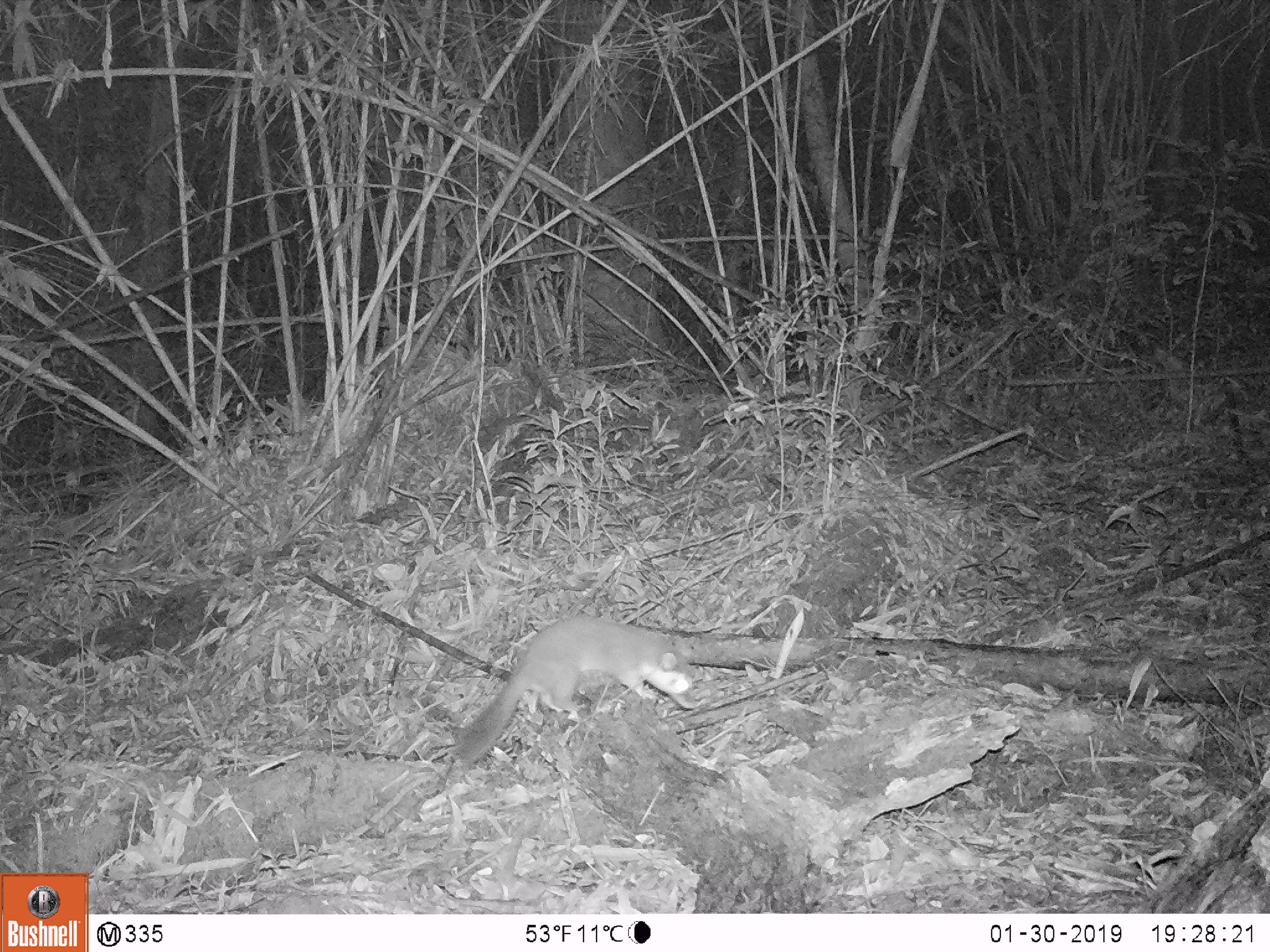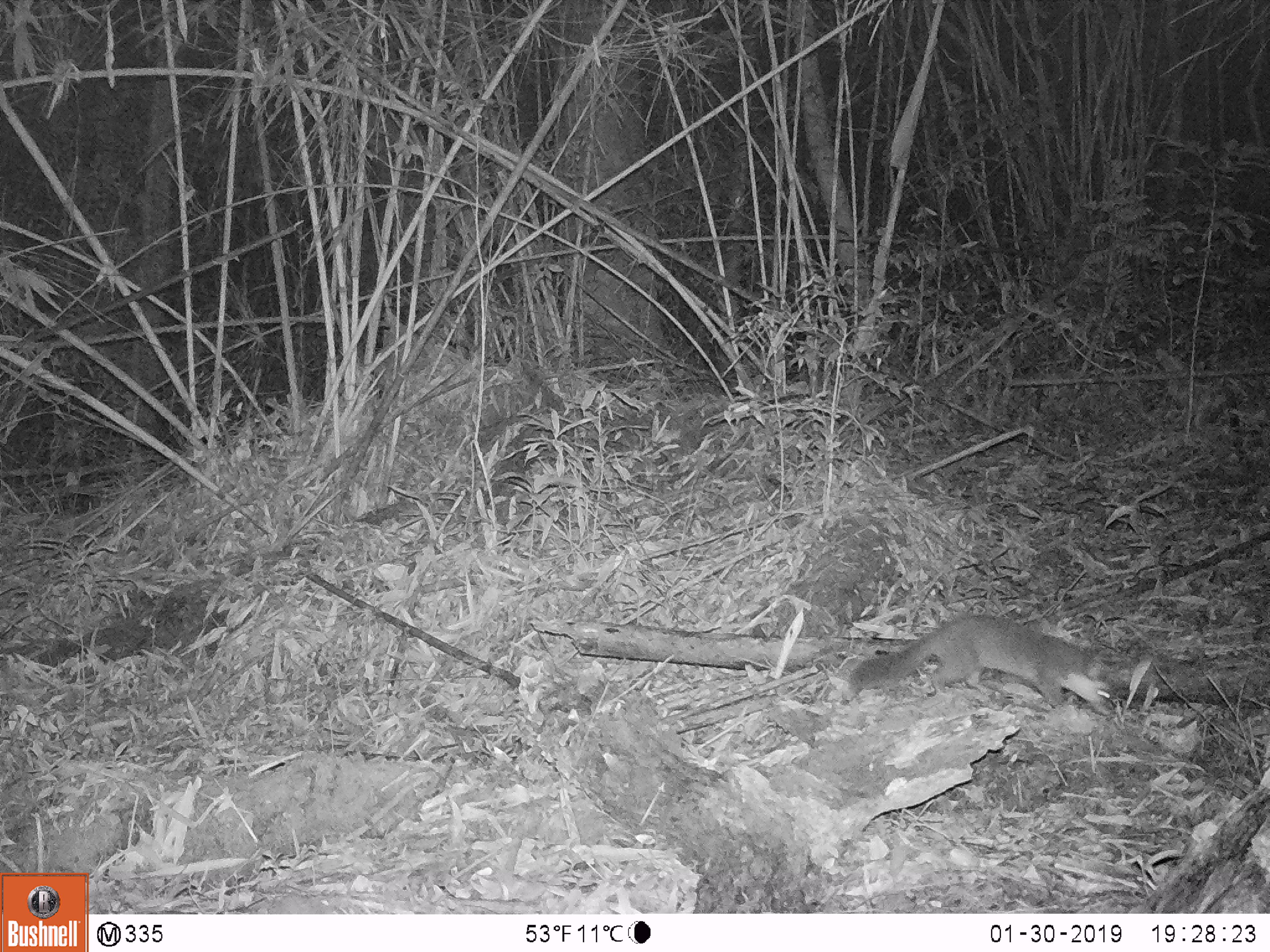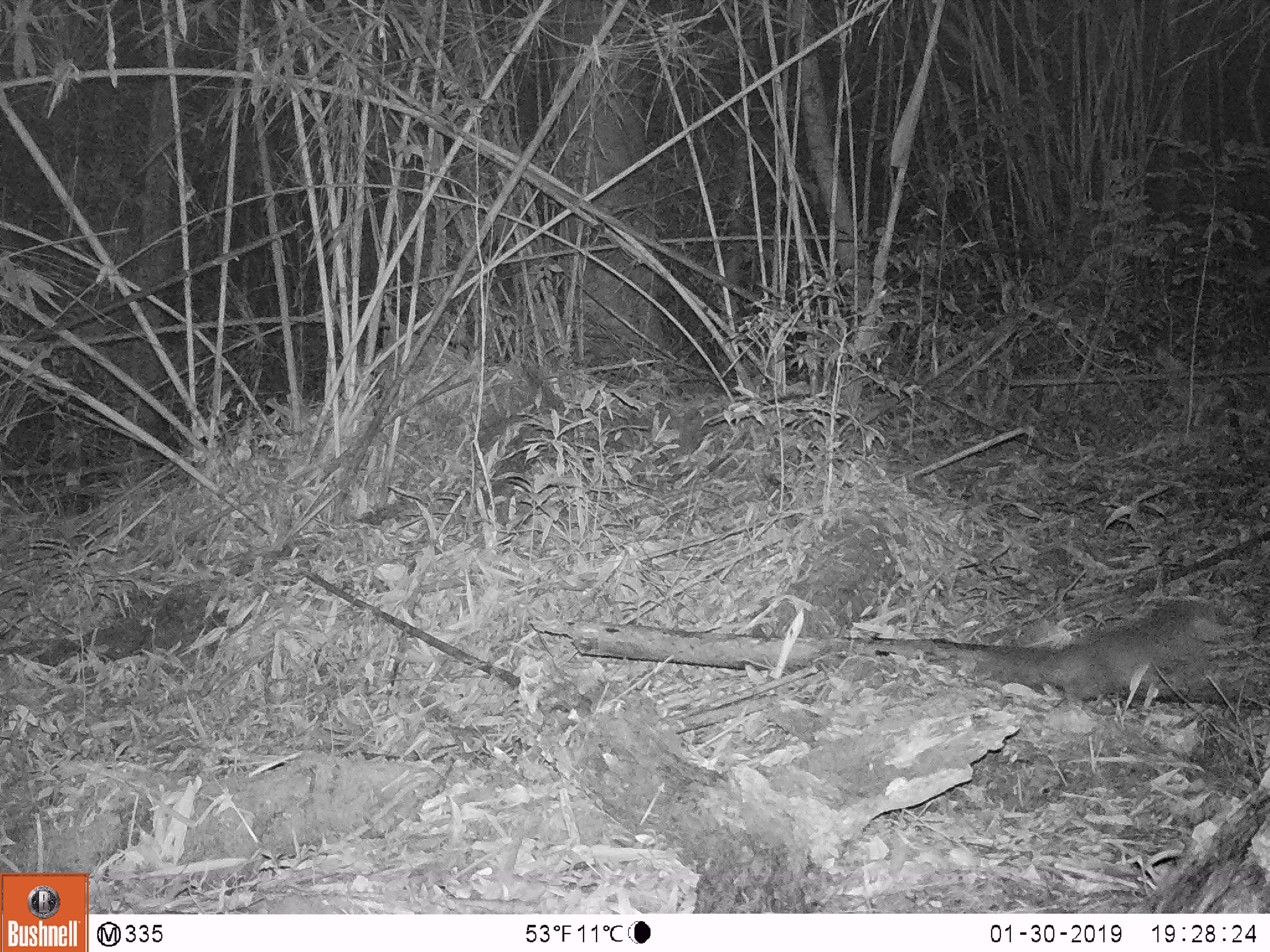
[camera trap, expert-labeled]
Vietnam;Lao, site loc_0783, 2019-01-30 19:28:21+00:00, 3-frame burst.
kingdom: Animalia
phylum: Chordata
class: Mammalia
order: Carnivora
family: Mustelidae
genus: Melogale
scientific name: Melogale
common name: ferret badger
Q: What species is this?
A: Ferret badger (Melogale).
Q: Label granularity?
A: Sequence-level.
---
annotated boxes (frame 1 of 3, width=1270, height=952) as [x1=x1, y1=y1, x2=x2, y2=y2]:
ferret badger: [x1=452, y1=612, x2=693, y2=769]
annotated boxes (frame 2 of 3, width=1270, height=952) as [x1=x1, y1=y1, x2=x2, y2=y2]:
ferret badger: [x1=839, y1=612, x2=1117, y2=719]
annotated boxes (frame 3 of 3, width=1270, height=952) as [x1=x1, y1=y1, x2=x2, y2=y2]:
ferret badger: [x1=960, y1=593, x2=1224, y2=714]